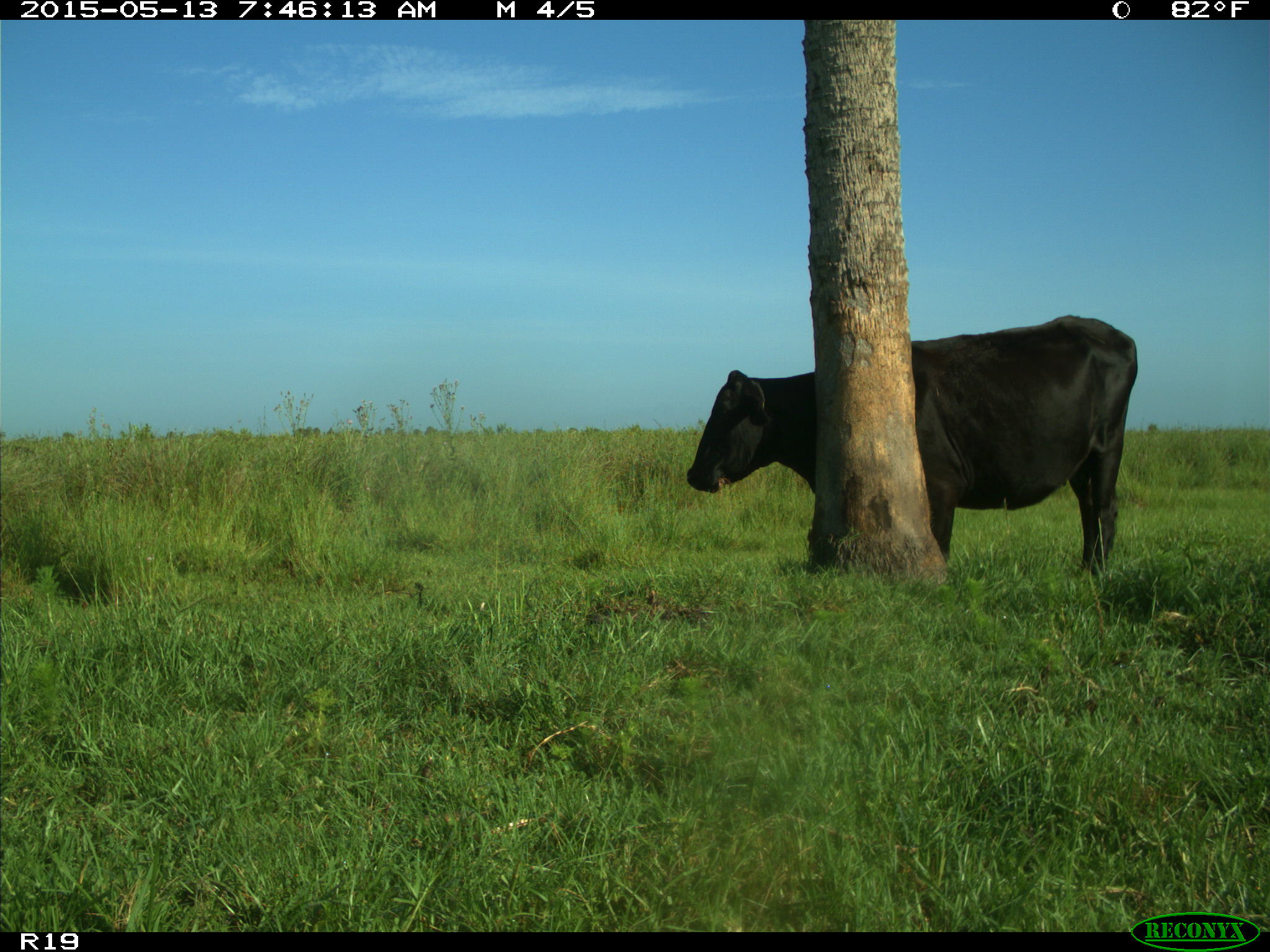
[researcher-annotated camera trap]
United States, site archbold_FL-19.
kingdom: Animalia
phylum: Chordata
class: Mammalia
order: Artiodactyla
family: Bovidae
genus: Bos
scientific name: Bos taurus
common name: domestic cow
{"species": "Bos taurus (domestic cow)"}